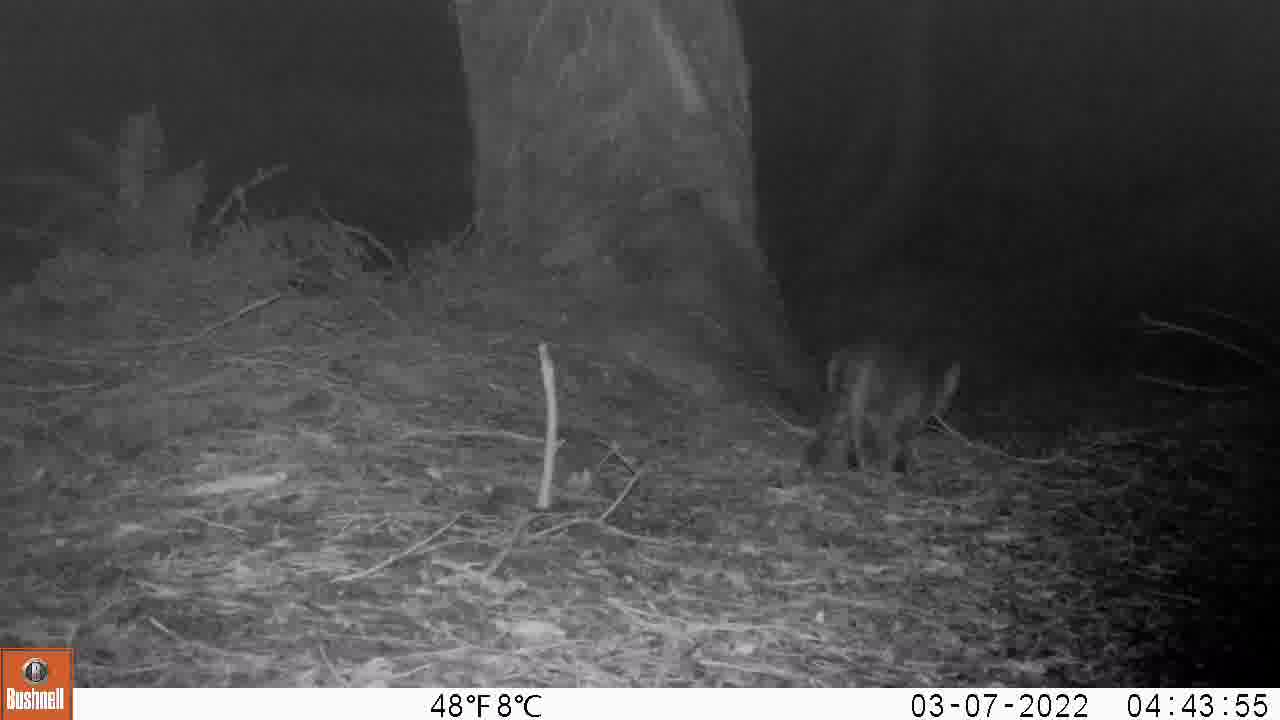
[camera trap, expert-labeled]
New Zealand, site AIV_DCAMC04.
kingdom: Animalia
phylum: Chordata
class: Mammalia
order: Carnivora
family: Felidae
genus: Felis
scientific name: Felis catus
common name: domestic cat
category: cat